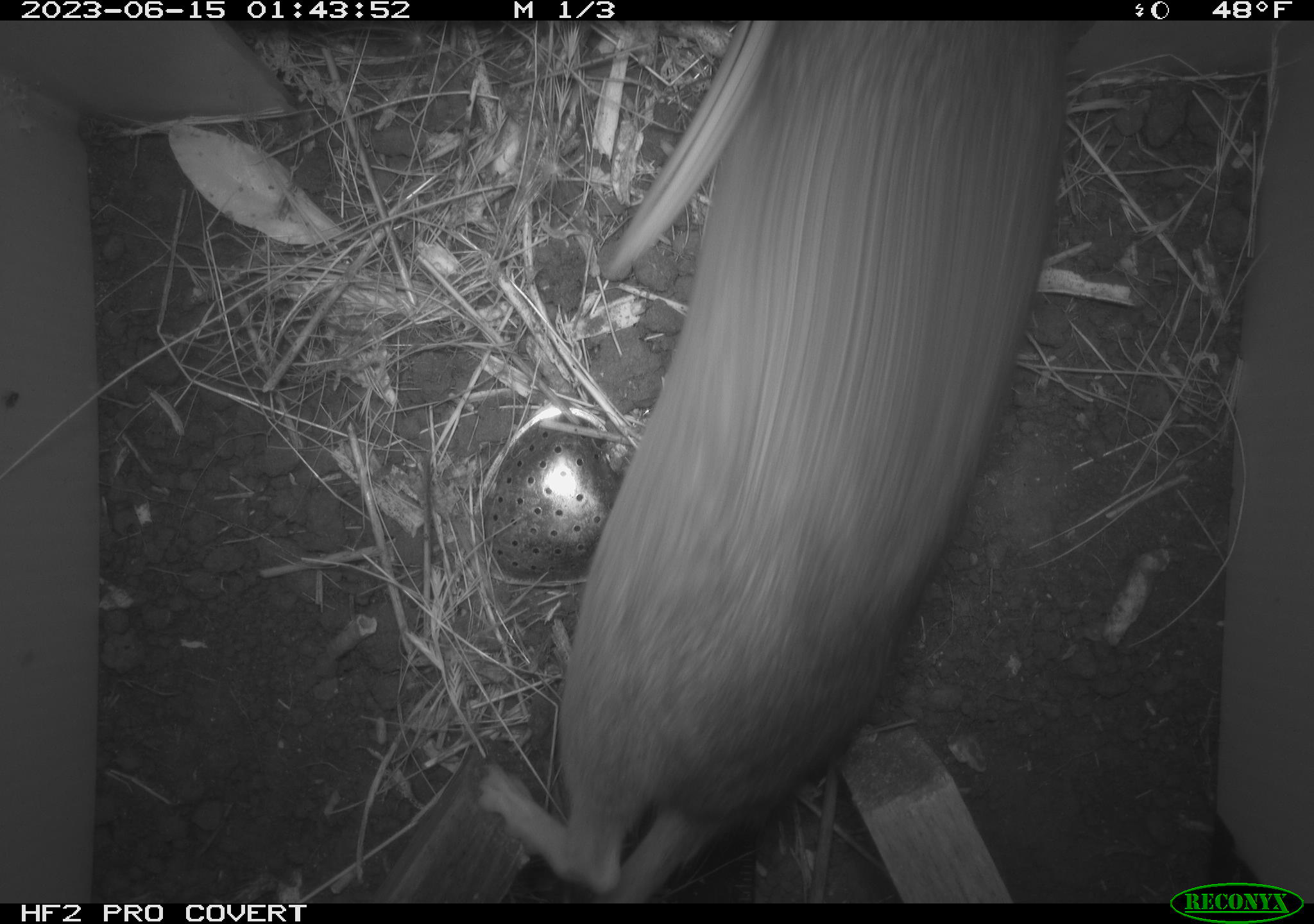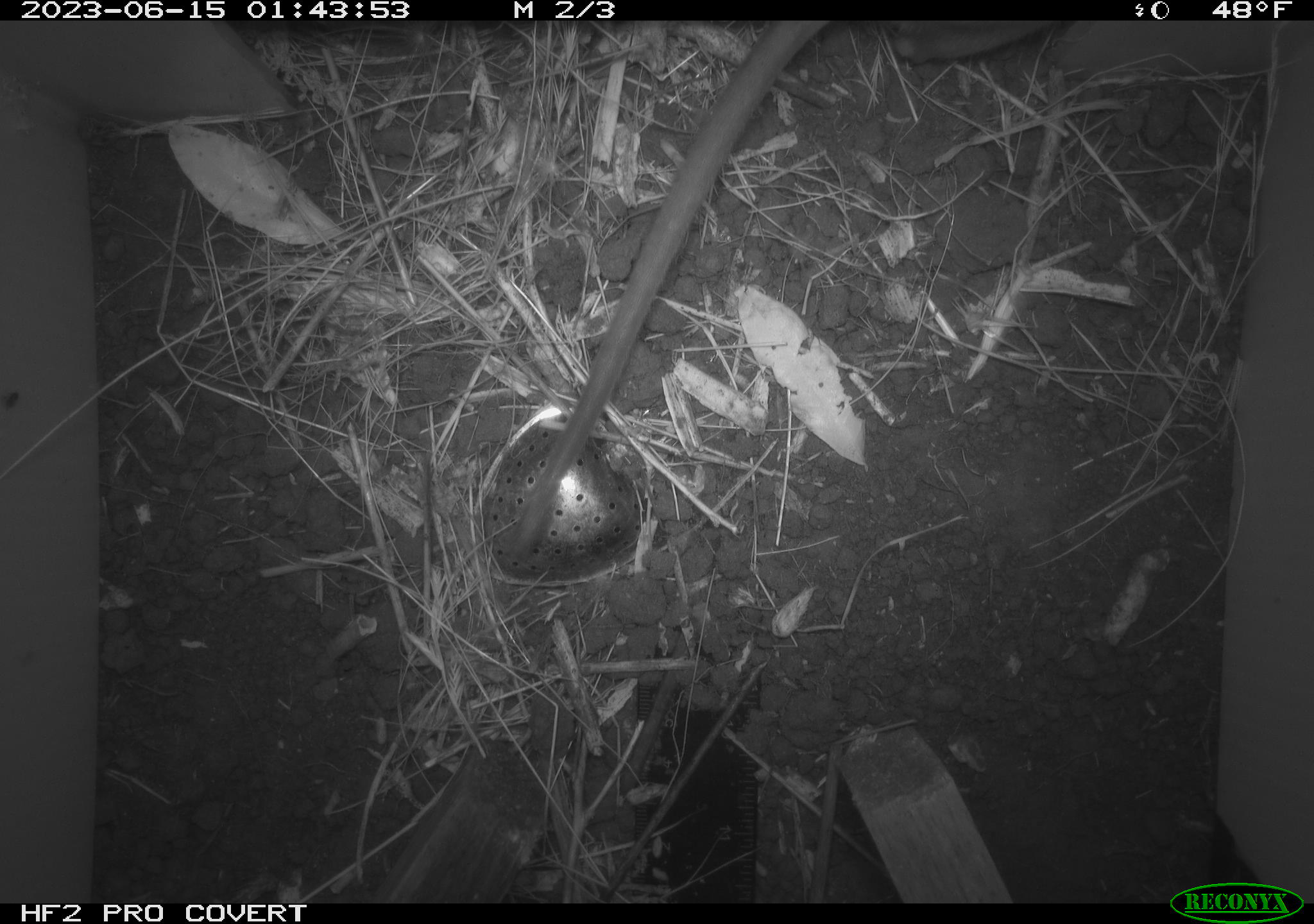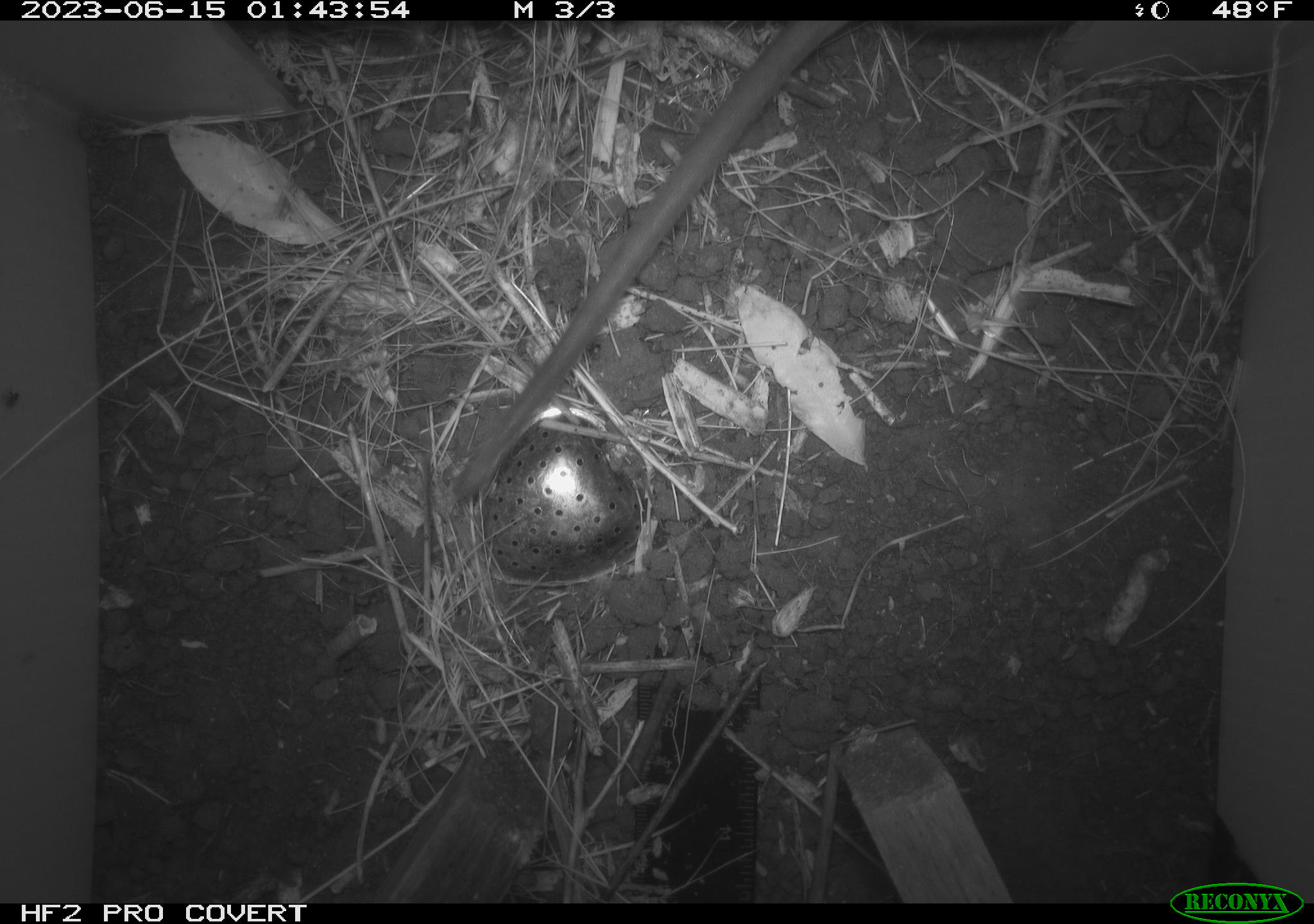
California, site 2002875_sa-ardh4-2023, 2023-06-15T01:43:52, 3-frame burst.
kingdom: Animalia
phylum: Chordata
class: Mammalia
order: Rodentia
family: Cricetidae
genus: Neotoma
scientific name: Neotoma fuscipes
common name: dusky-footed woodrat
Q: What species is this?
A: Dusky-footed woodrat (Neotoma fuscipes).